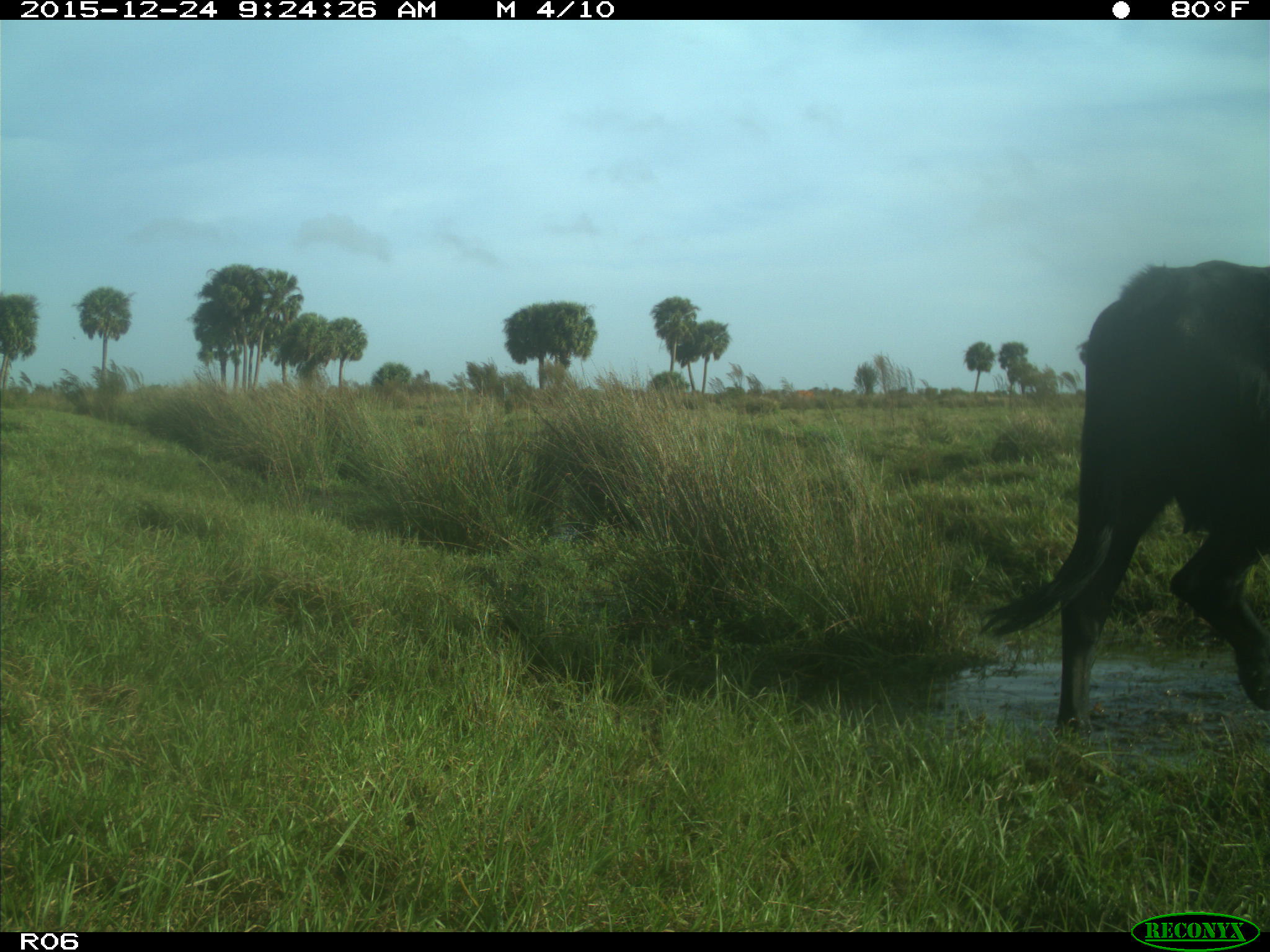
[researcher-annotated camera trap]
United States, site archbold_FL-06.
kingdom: Animalia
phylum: Chordata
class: Mammalia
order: Artiodactyla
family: Bovidae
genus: Bos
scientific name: Bos taurus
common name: domestic cow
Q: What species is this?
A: Bos taurus (domestic cow).